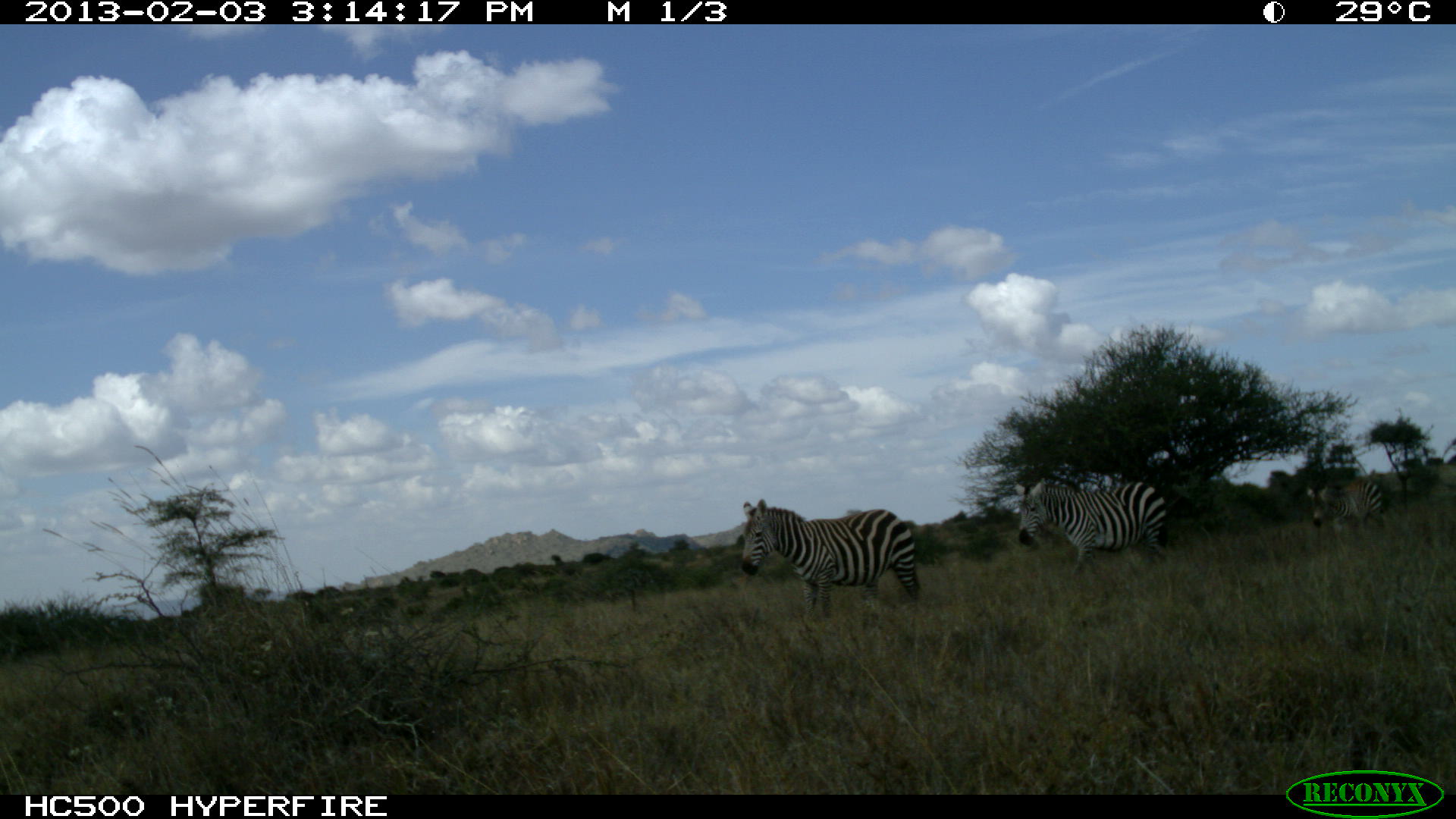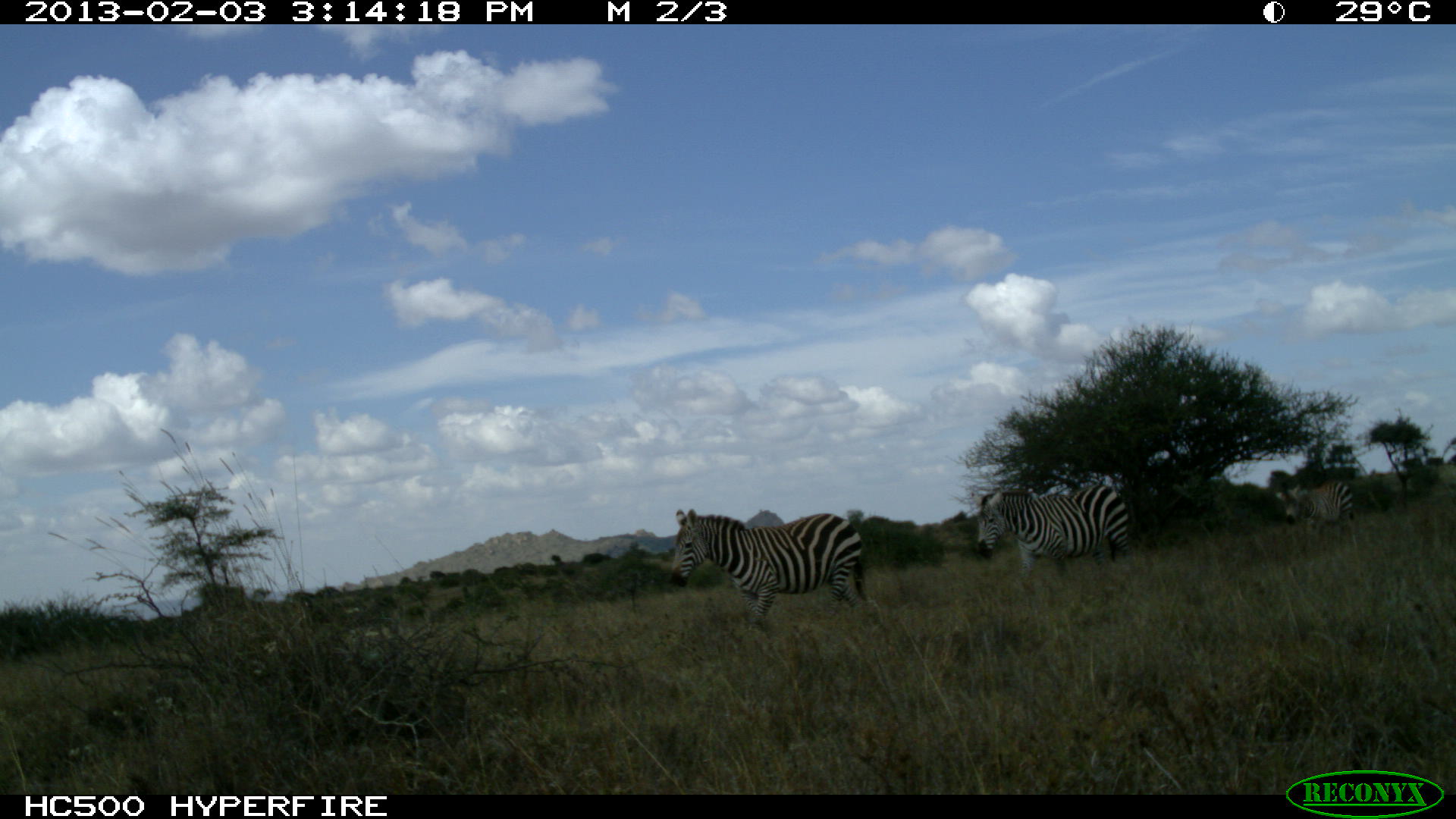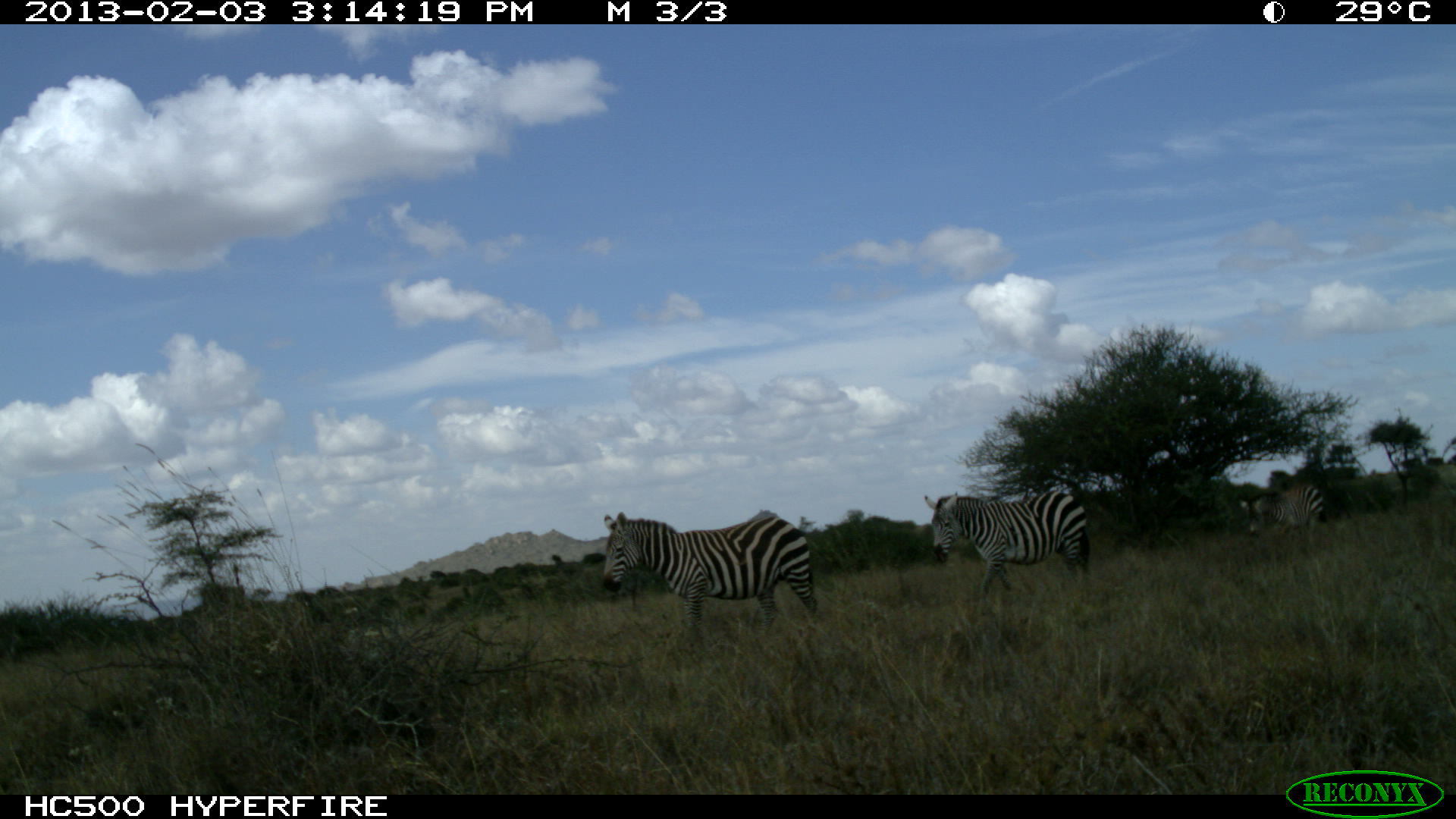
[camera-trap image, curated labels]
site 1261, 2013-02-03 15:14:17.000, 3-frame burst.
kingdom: Animalia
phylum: Chordata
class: Mammalia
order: Perissodactyla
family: Equidae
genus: Equus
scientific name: Equus quagga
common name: plains zebra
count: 3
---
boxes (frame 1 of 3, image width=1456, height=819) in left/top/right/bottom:
equus quagga: 735/497/919/616; 1008/477/1166/576; 1304/477/1387/531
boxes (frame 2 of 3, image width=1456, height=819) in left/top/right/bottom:
equus quagga: 668/506/869/628; 974/481/1130/576; 1278/476/1358/537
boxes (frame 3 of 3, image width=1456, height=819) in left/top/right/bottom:
equus quagga: 603/510/822/629; 923/489/1091/598; 1238/483/1326/544